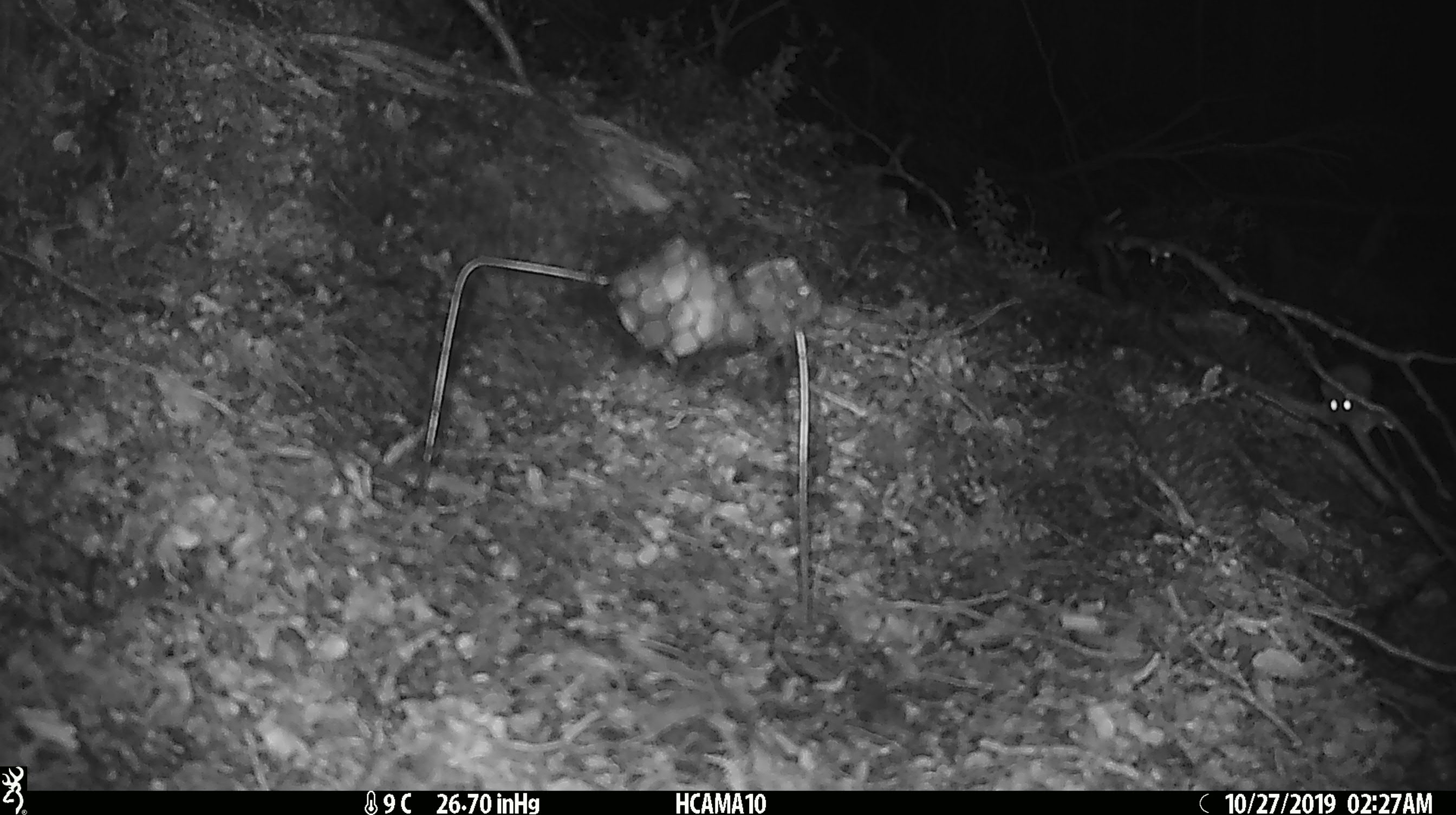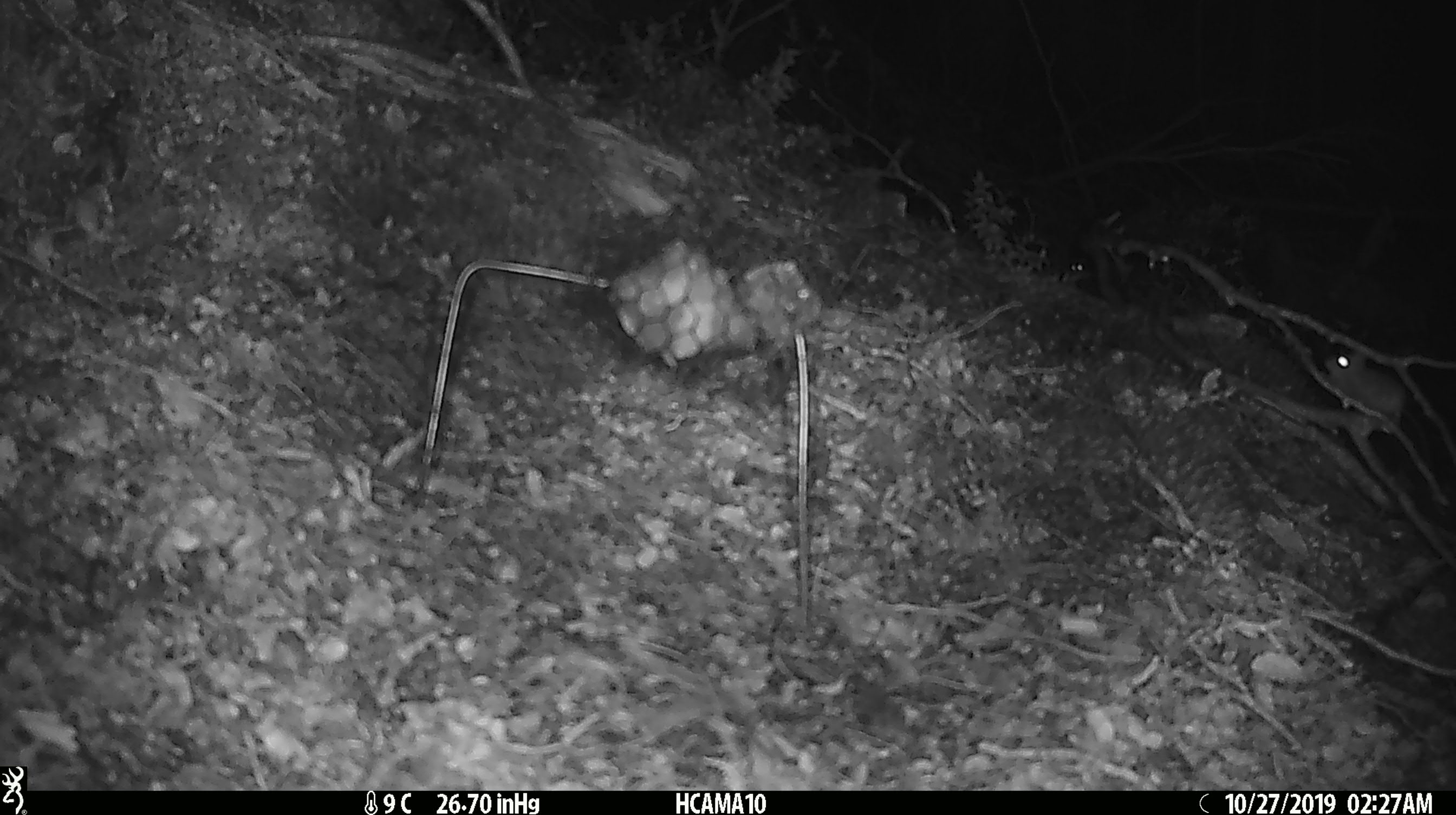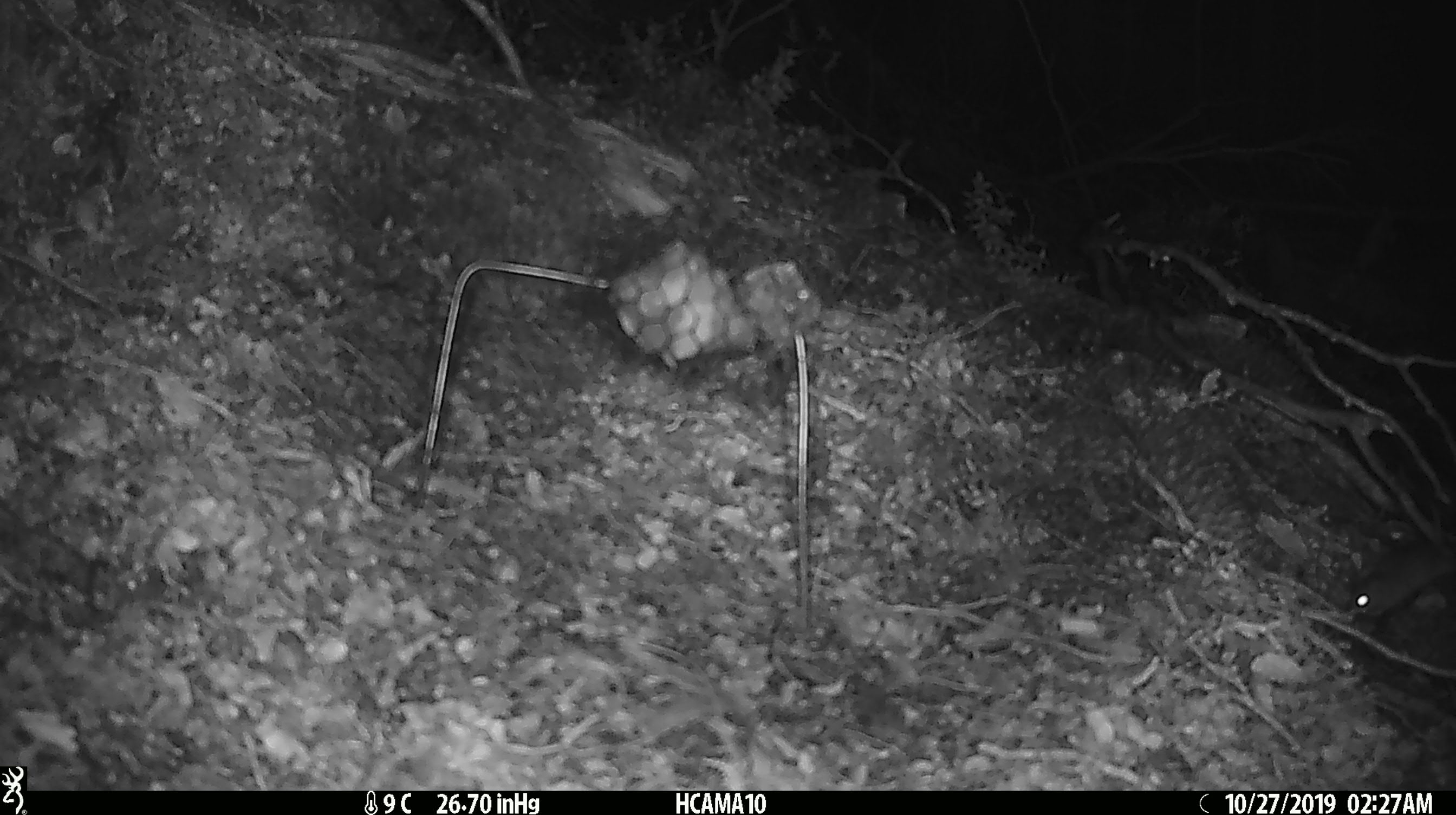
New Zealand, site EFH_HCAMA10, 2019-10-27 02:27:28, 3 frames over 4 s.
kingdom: Animalia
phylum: Chordata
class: Mammalia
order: Rodentia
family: Muridae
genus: Mus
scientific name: Mus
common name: mouse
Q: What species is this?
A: Mouse (Mus).